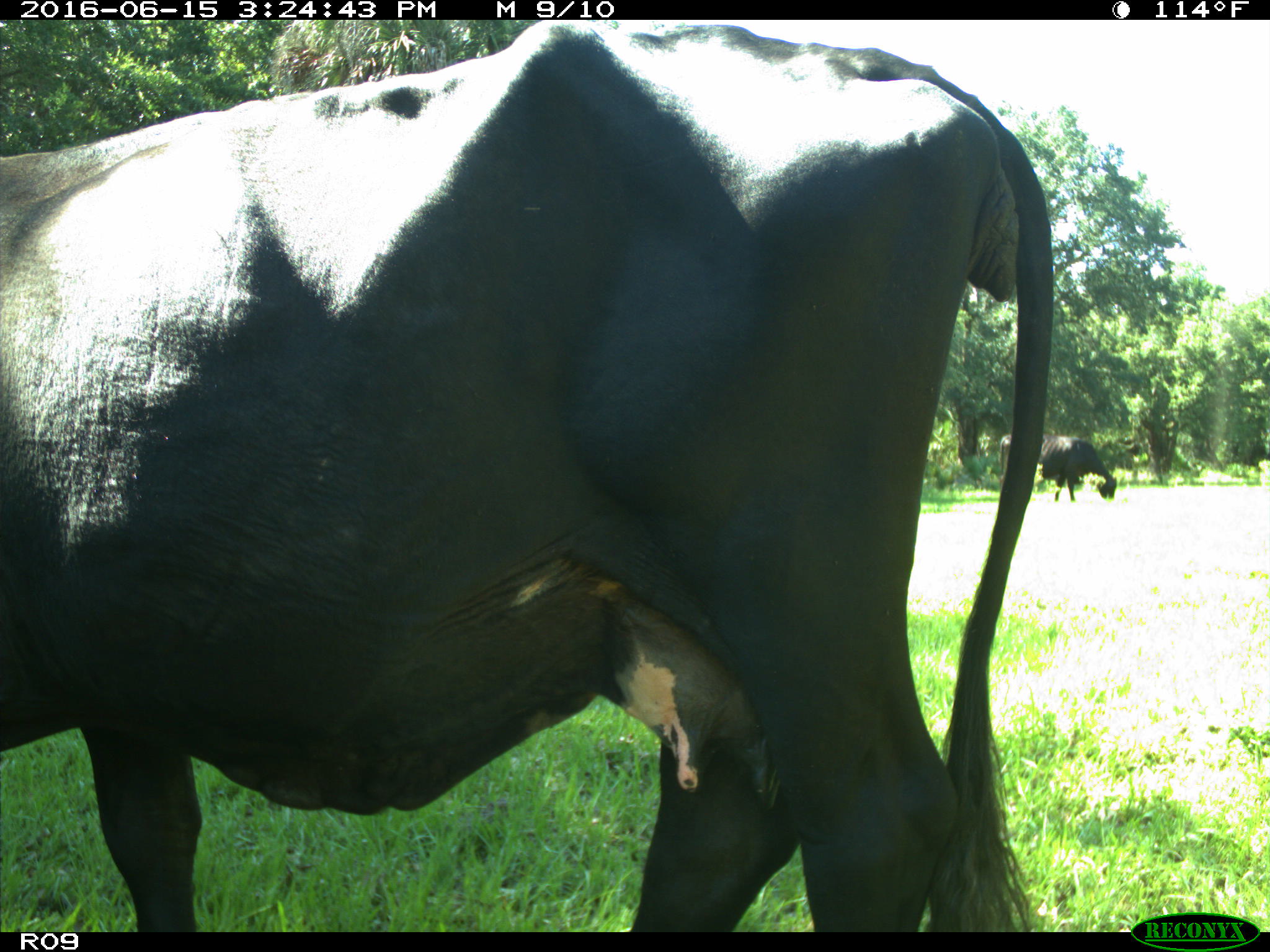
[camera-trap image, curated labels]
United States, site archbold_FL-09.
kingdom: Animalia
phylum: Chordata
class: Mammalia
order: Artiodactyla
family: Bovidae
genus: Bos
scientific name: Bos taurus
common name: domestic cow